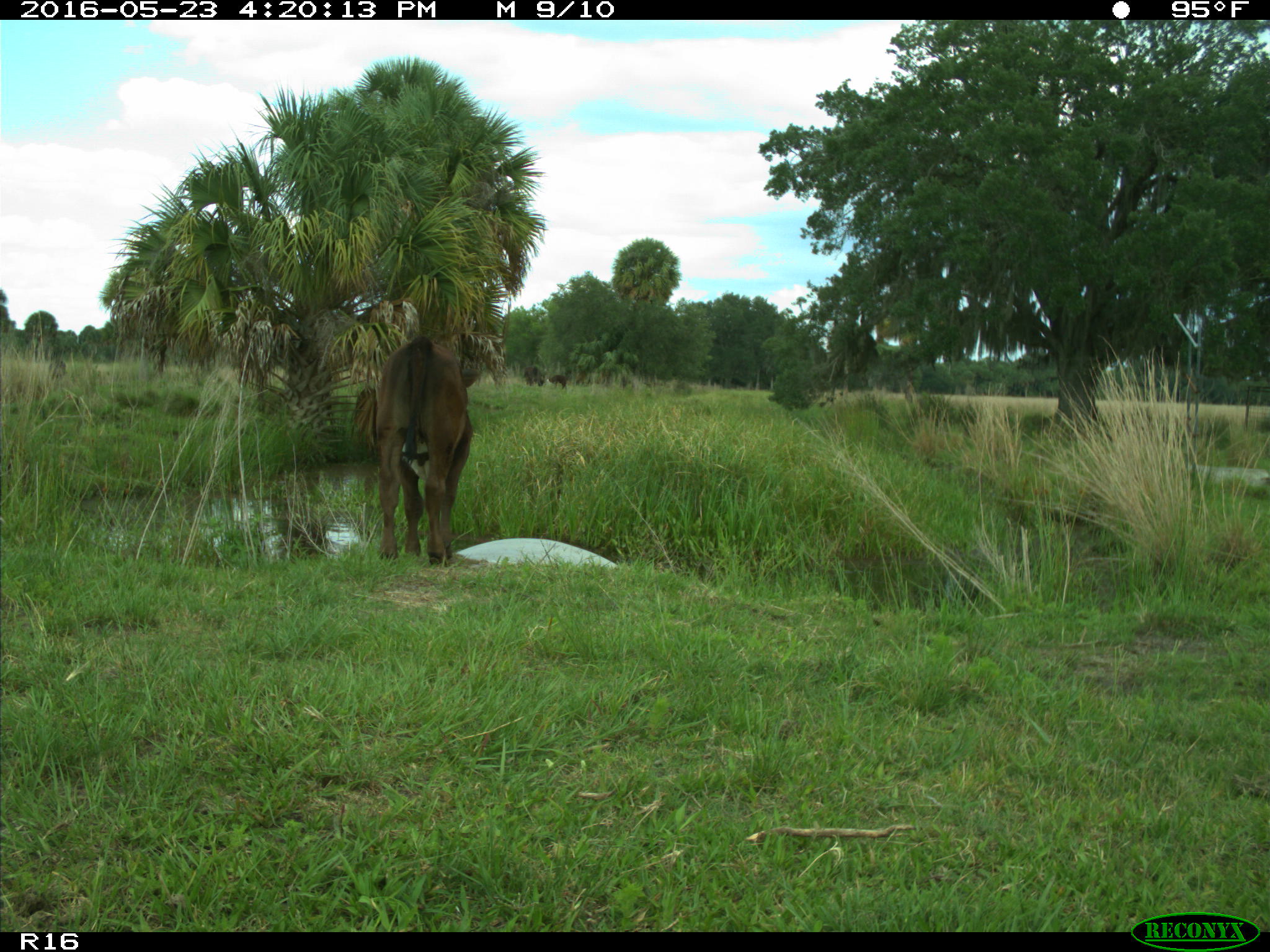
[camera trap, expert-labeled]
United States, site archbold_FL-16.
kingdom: Animalia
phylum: Chordata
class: Mammalia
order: Artiodactyla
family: Bovidae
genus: Bos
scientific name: Bos taurus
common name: domestic cow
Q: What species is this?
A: Bos taurus (domestic cow).